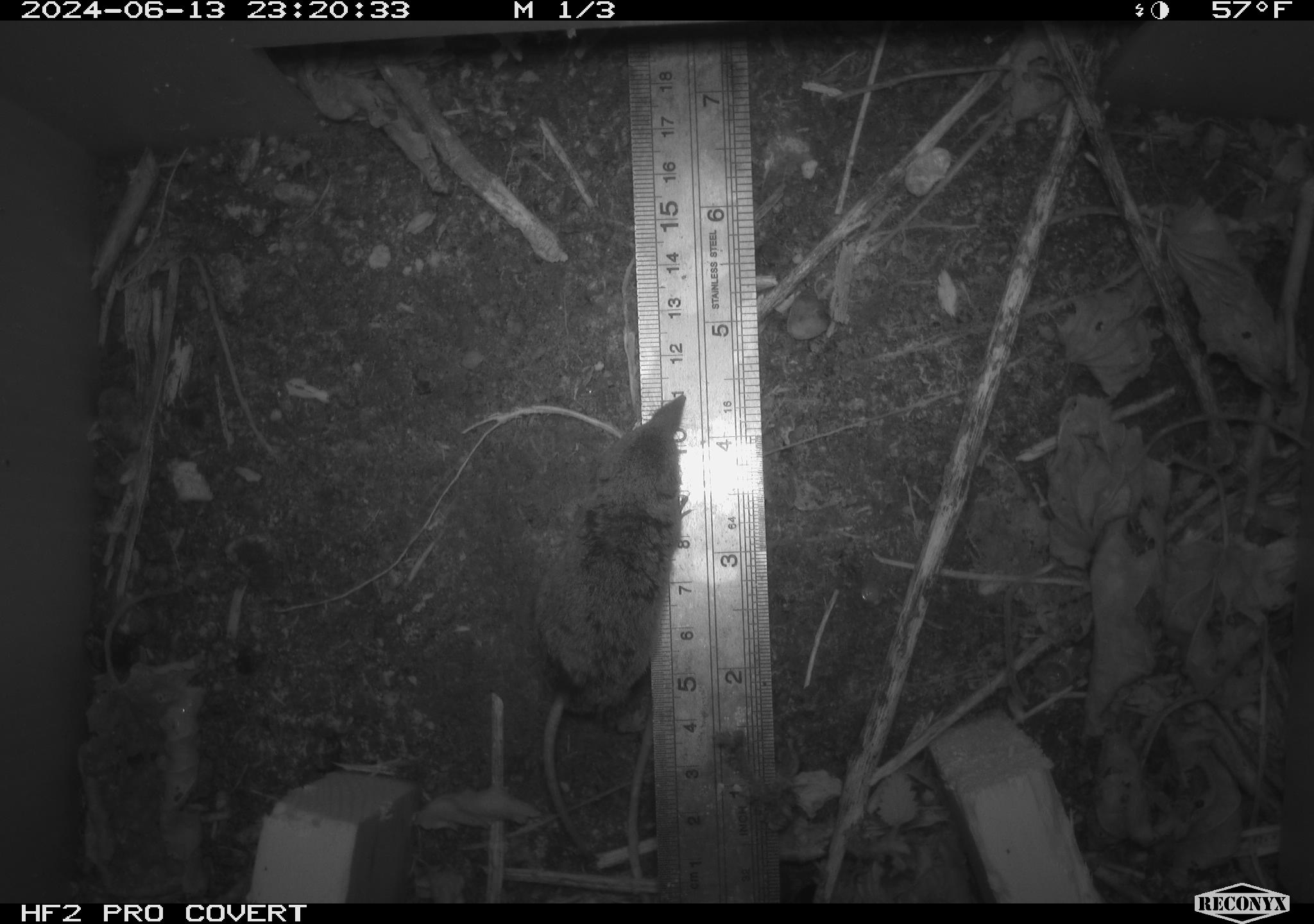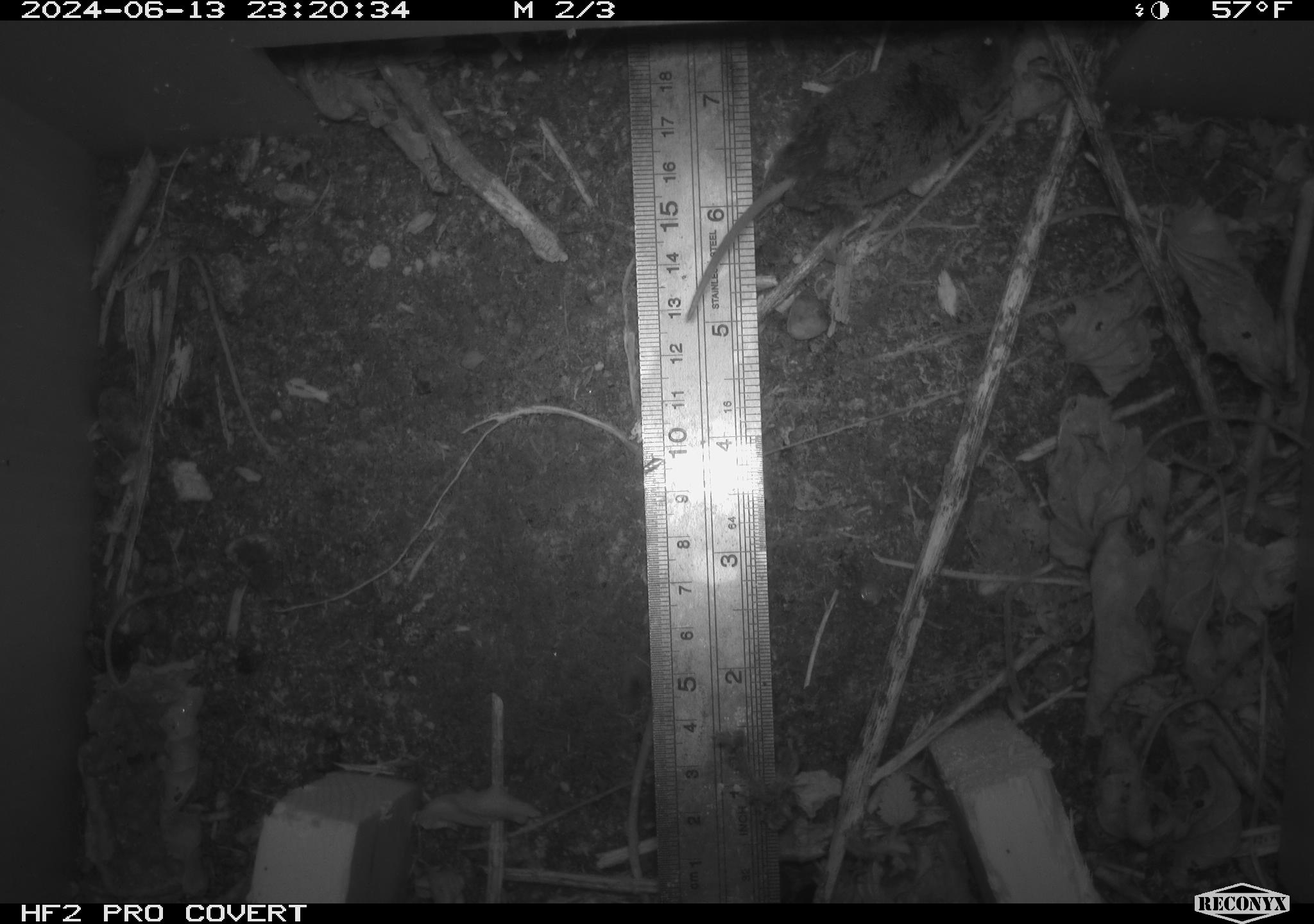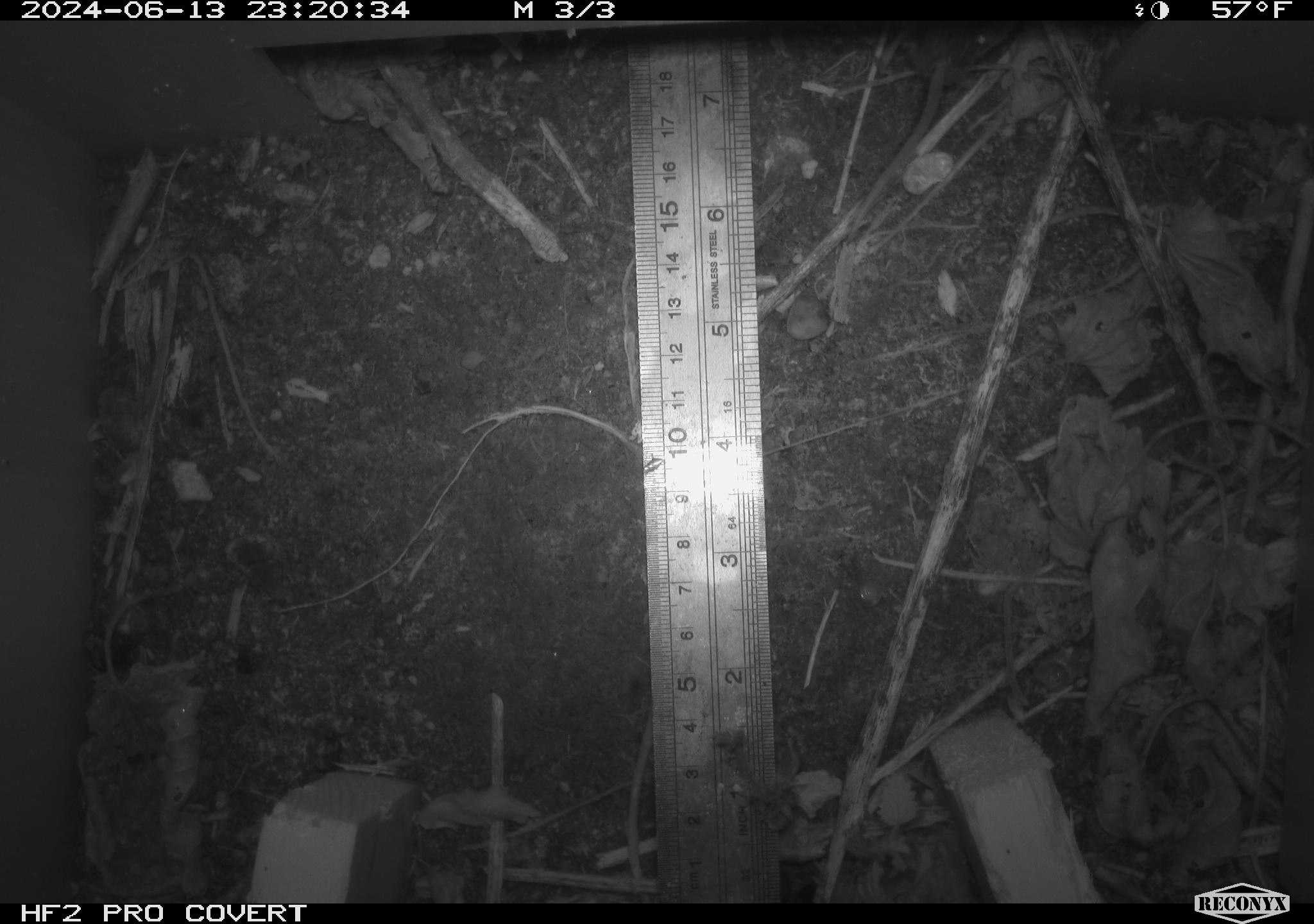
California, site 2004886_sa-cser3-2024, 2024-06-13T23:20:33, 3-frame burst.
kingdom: Animalia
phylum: Chordata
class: Mammalia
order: Eulipotyphla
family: Soricidae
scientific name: Soricidae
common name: shrews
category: soricidae family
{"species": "soricidae family (shrews) (Soricidae)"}